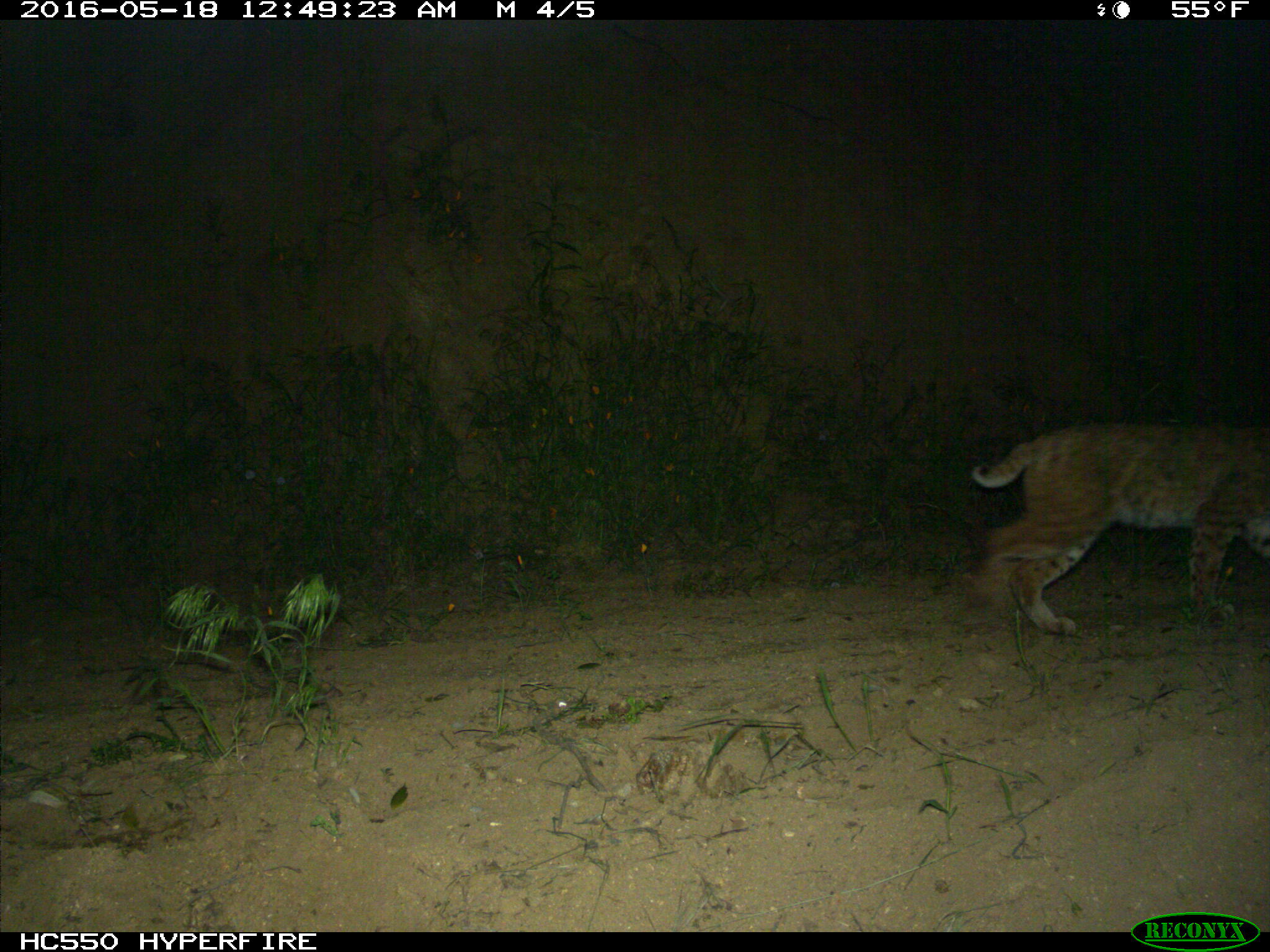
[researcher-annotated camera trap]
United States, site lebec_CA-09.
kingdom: Animalia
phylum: Chordata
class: Mammalia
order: Carnivora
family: Felidae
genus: Lynx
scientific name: Lynx rufus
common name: bobcat